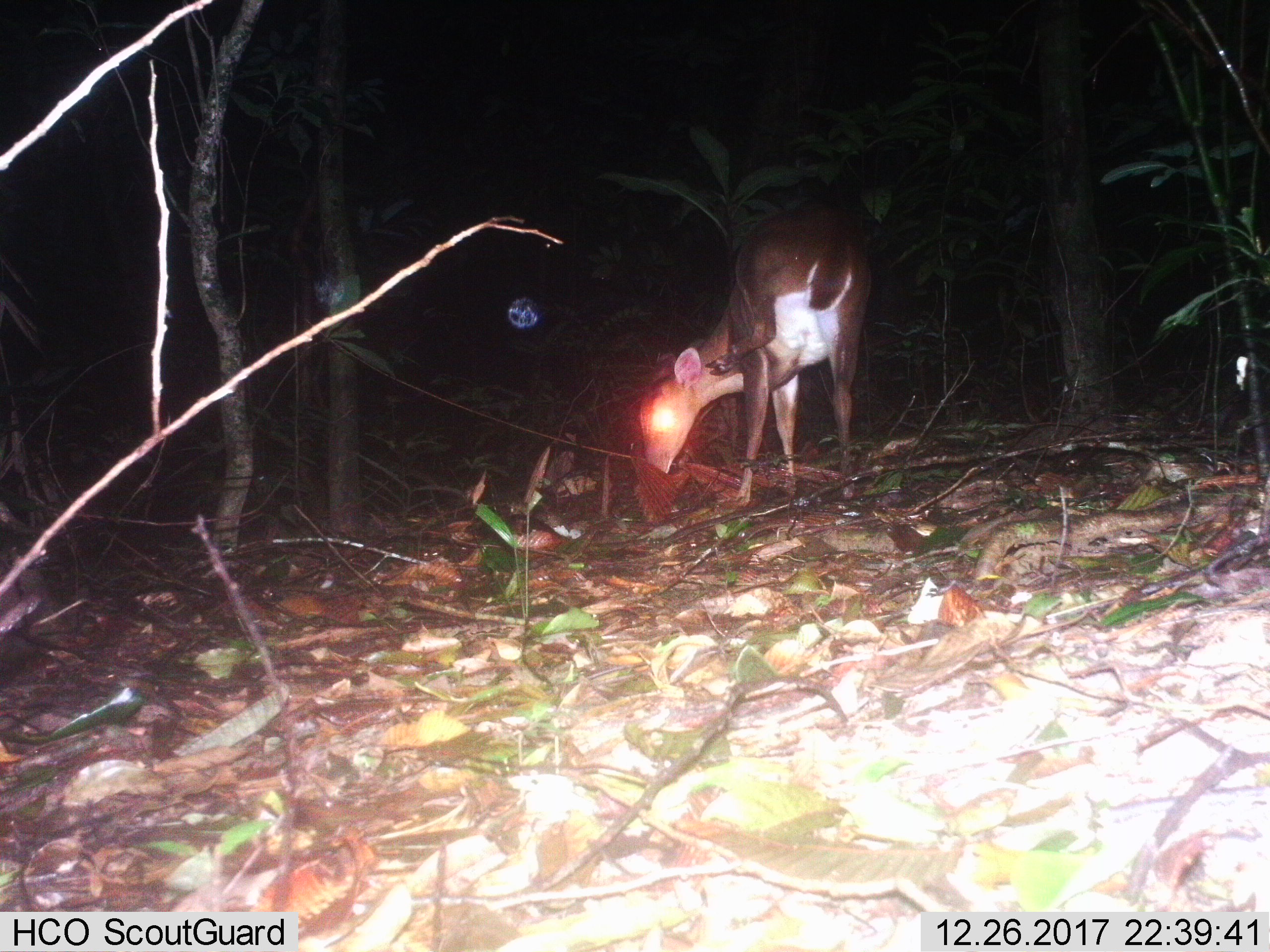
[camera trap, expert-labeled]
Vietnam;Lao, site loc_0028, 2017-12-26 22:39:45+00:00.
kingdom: Animalia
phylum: Chordata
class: Mammalia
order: Artiodactyla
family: Cervidae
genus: Muntiacus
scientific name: Muntiacus vuquangensis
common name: large-antlered muntjac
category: large antlered muntjac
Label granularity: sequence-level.